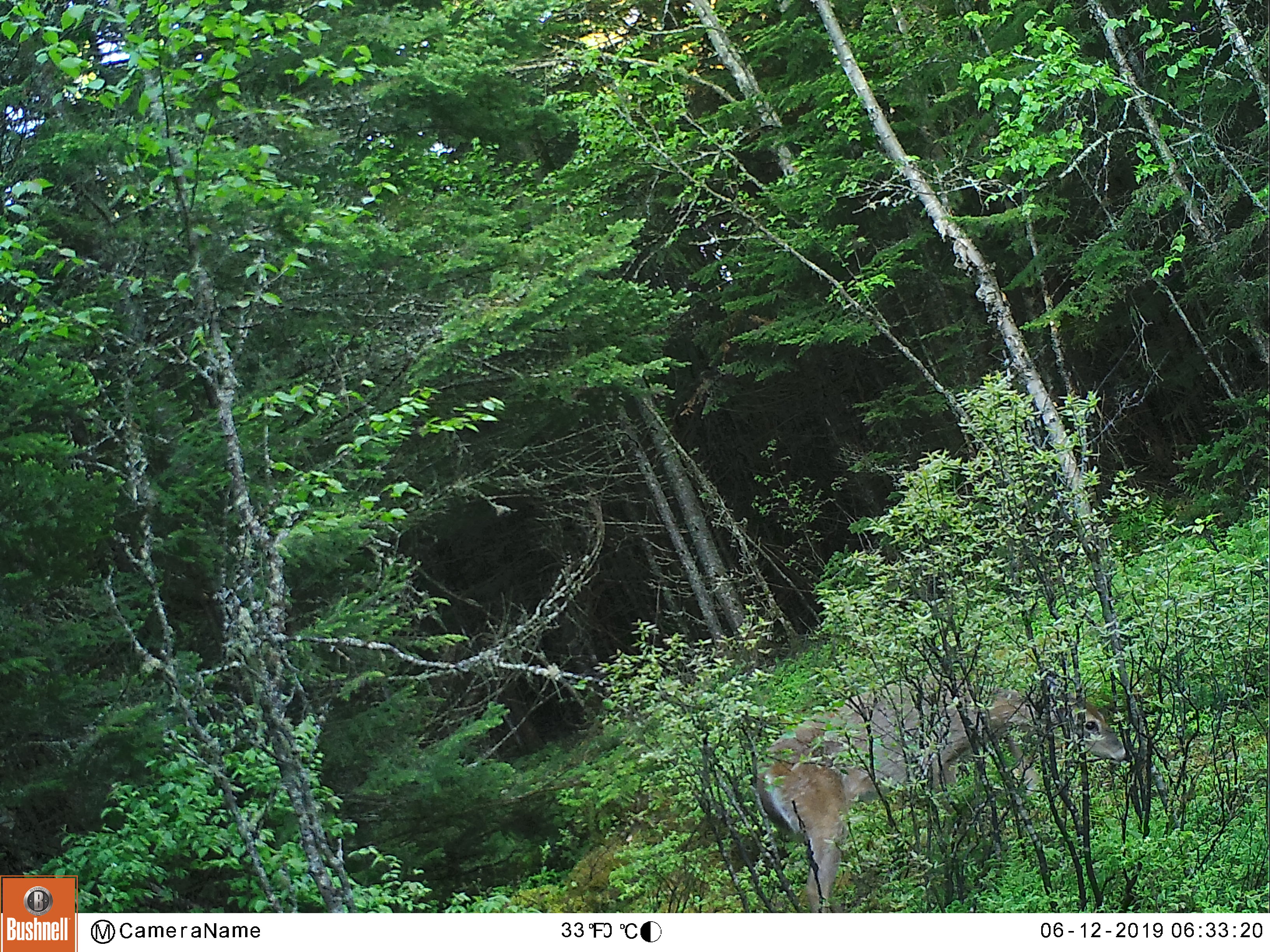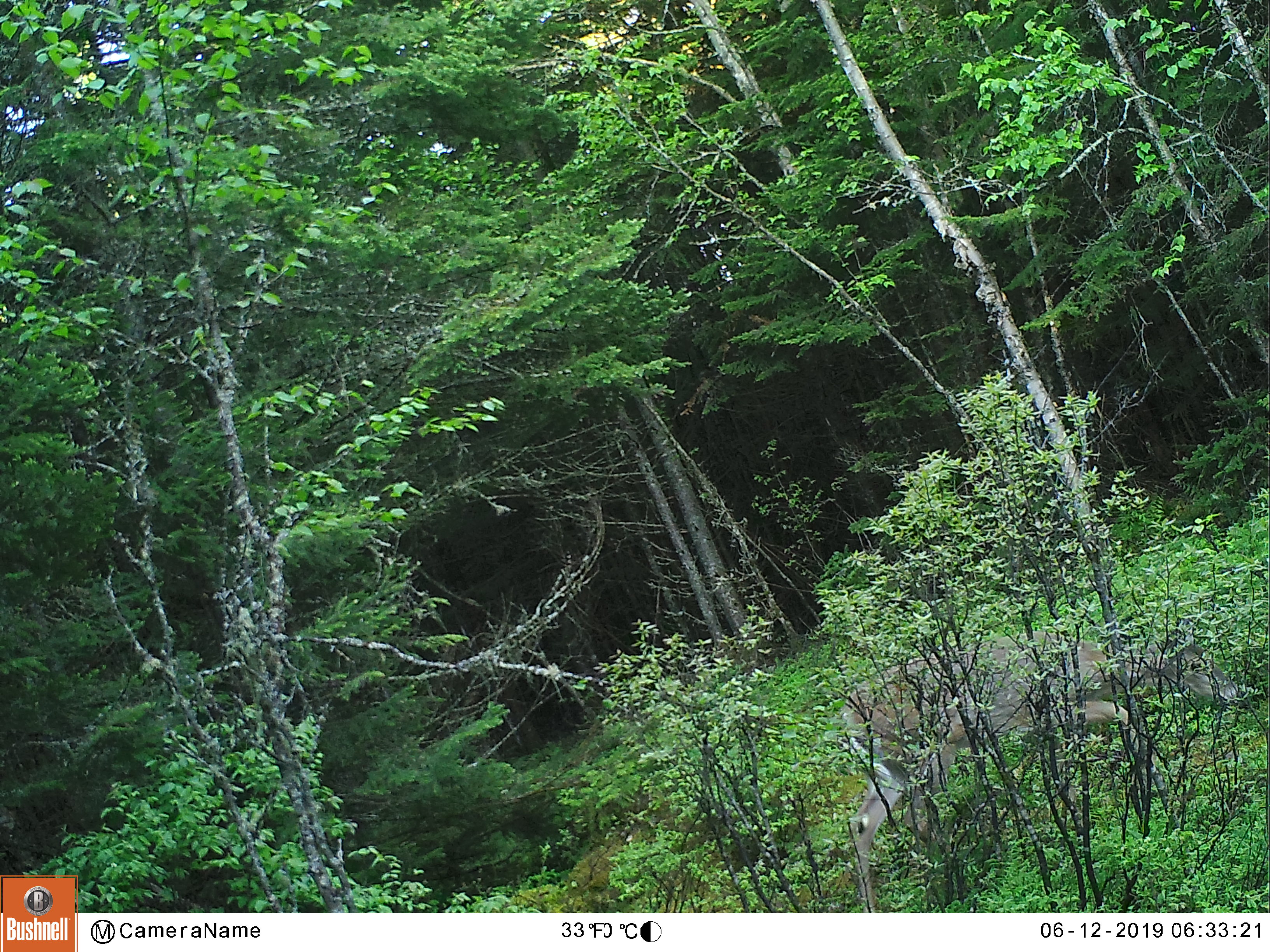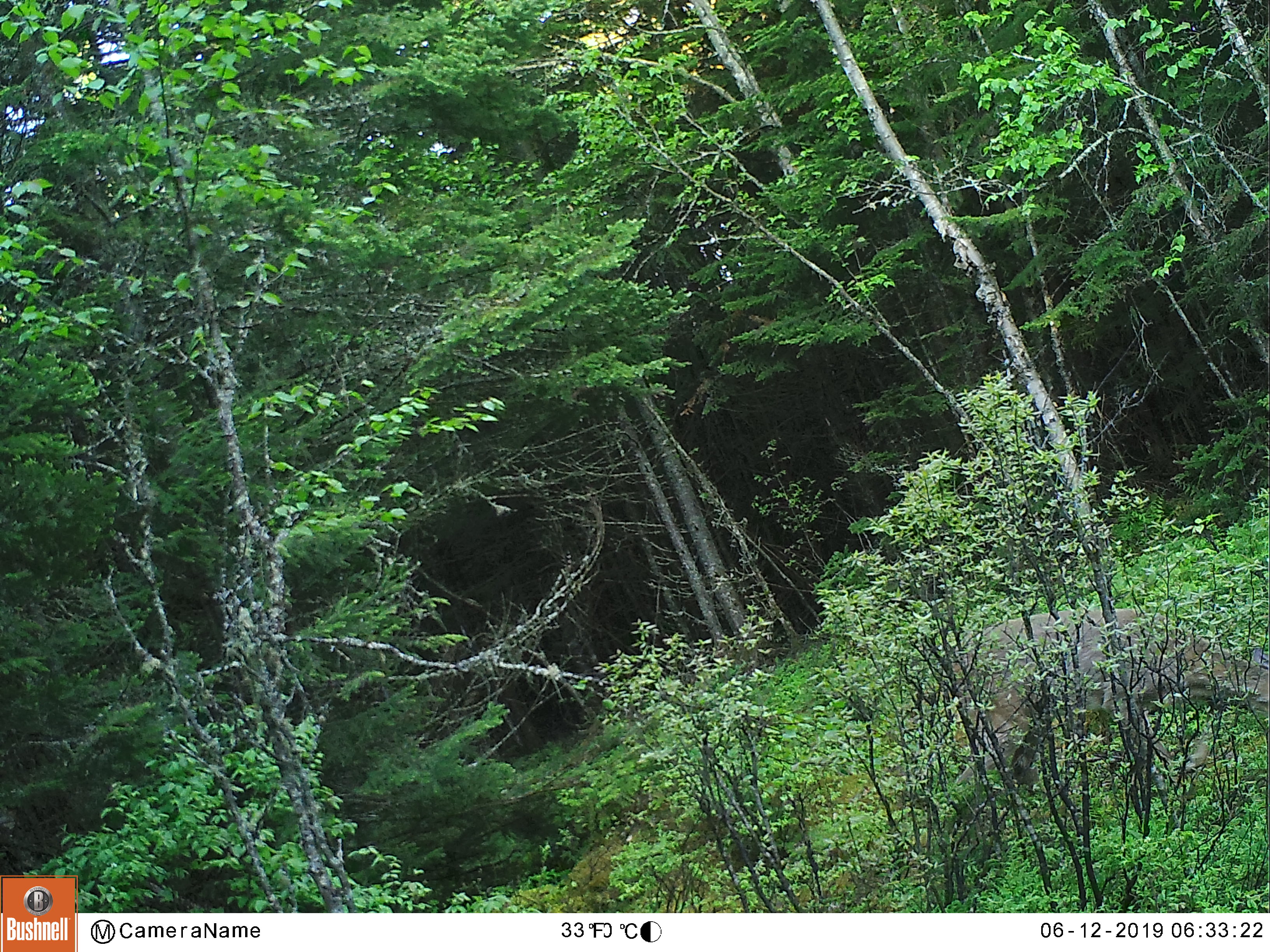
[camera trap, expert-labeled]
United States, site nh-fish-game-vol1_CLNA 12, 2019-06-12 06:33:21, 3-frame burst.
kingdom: Animalia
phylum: Chordata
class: Mammalia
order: Artiodactyla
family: Cervidae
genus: Odocoileus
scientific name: Odocoileus virginianus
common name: white-tailed deer